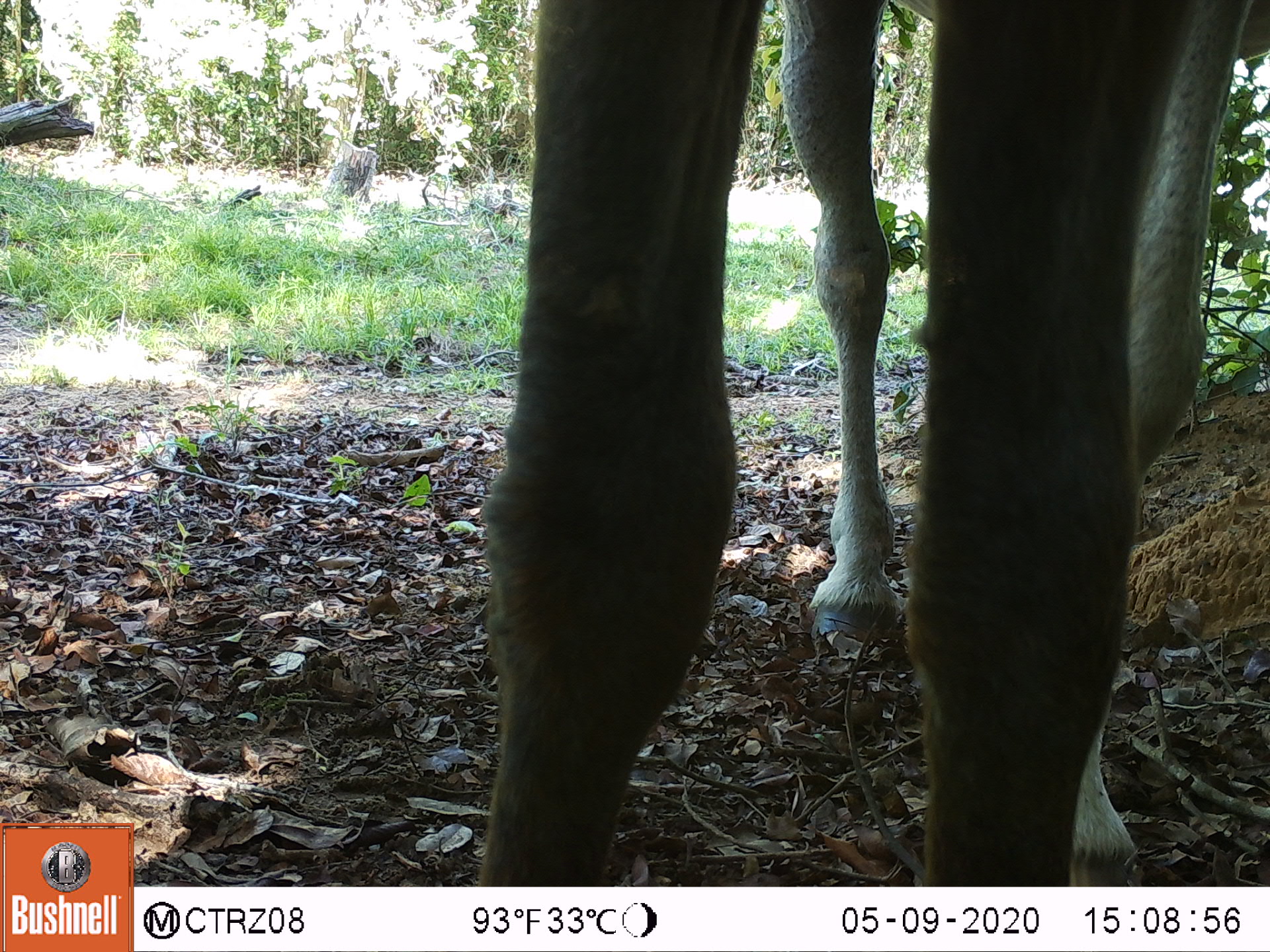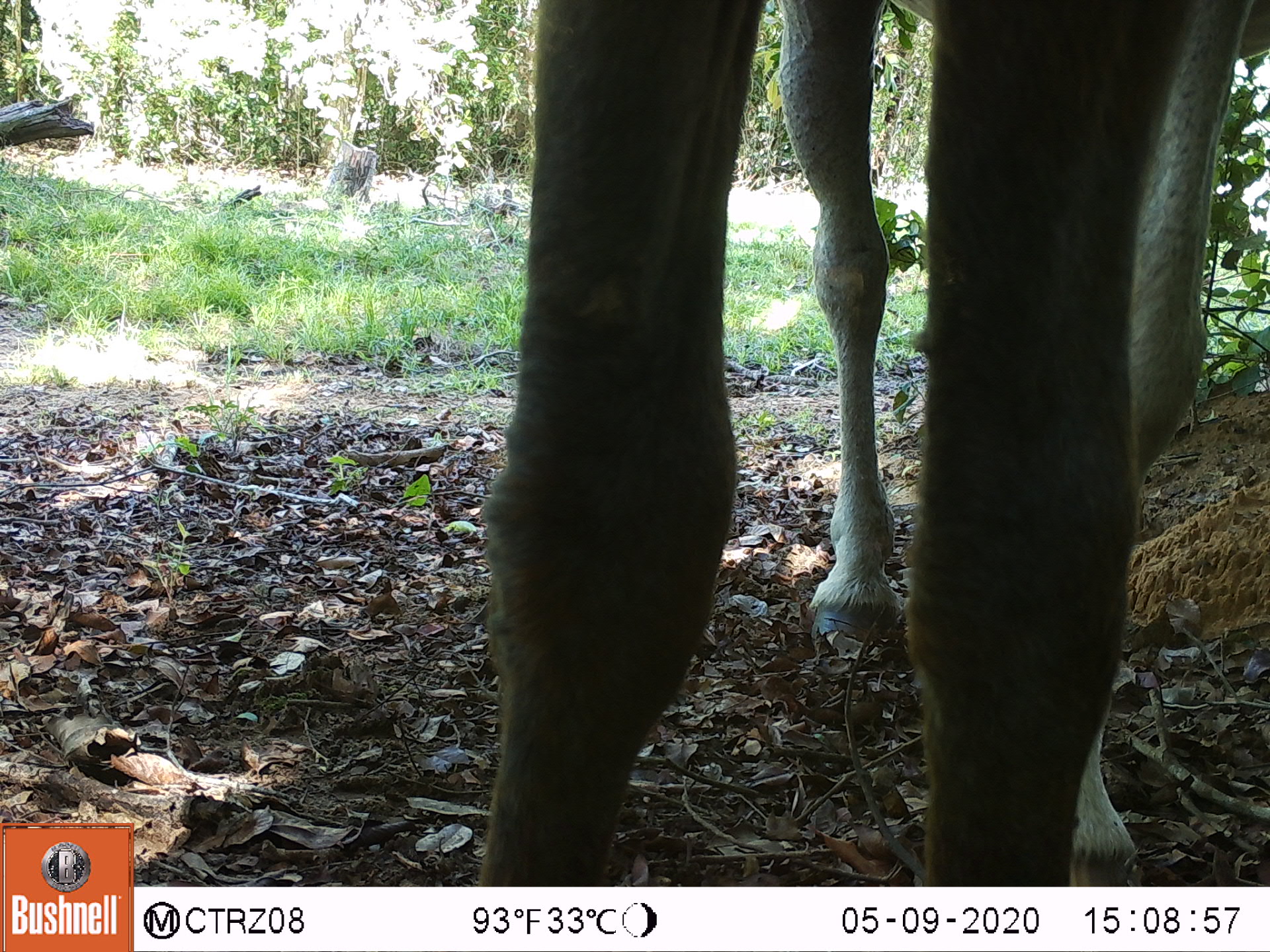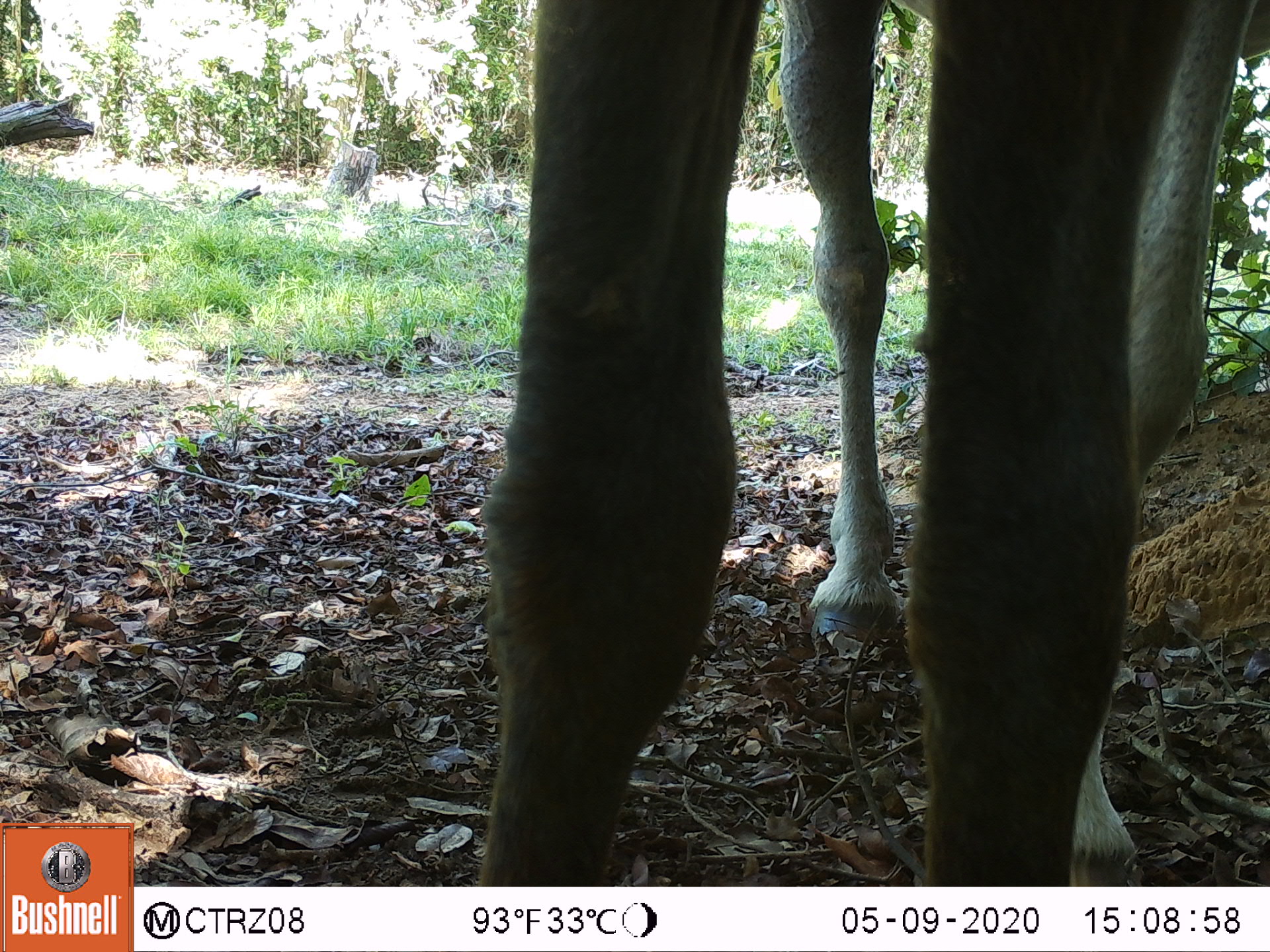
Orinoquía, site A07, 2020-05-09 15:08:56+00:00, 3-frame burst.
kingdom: Animalia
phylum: Chordata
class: Mammalia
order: Perissodactyla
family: Equidae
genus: Equus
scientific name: Equus caballus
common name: domestic horse